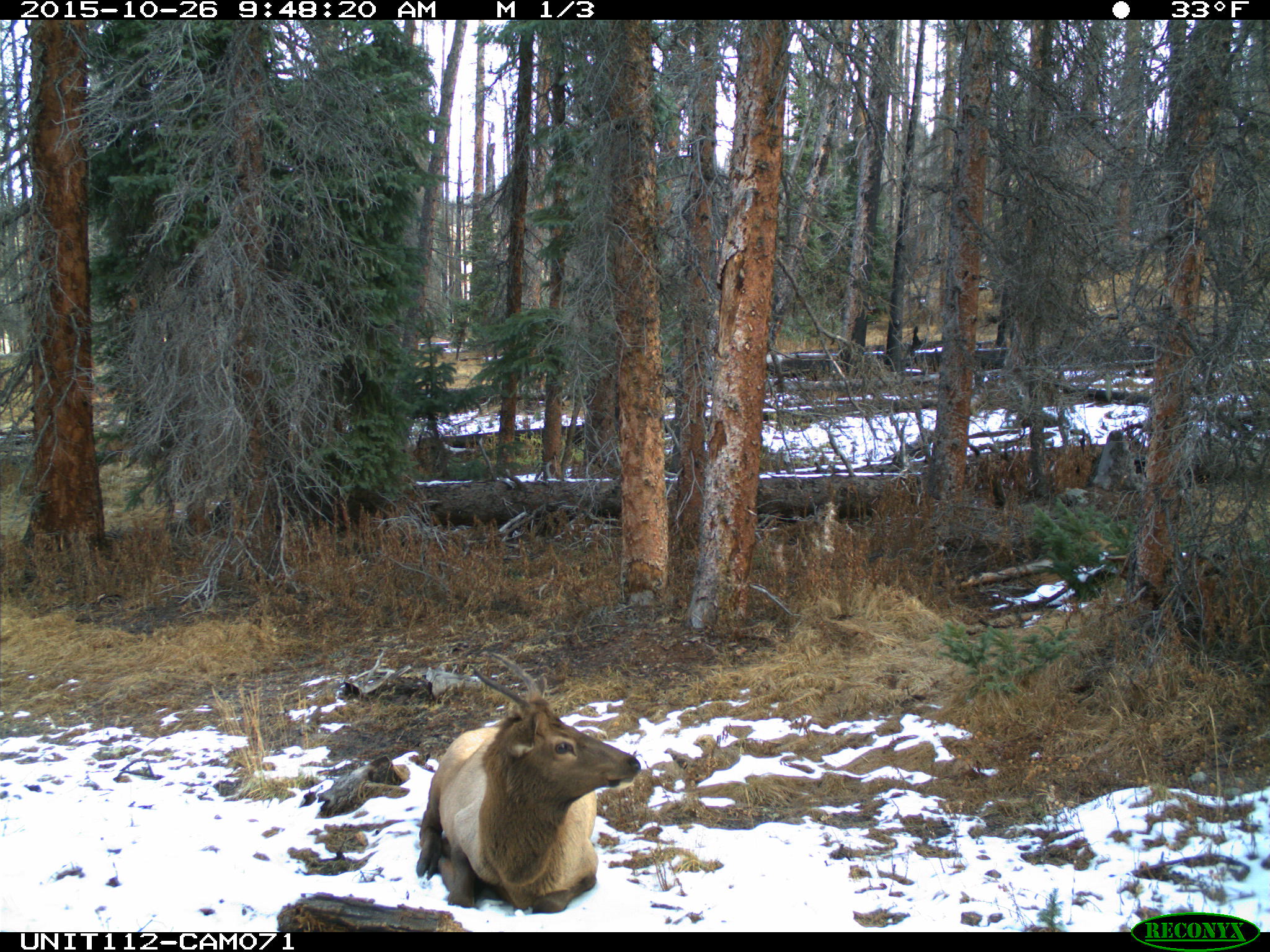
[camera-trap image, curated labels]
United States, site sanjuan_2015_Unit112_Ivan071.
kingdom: Animalia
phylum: Chordata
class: Mammalia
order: Artiodactyla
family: Cervidae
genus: Cervus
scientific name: Cervus elaphus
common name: red deer